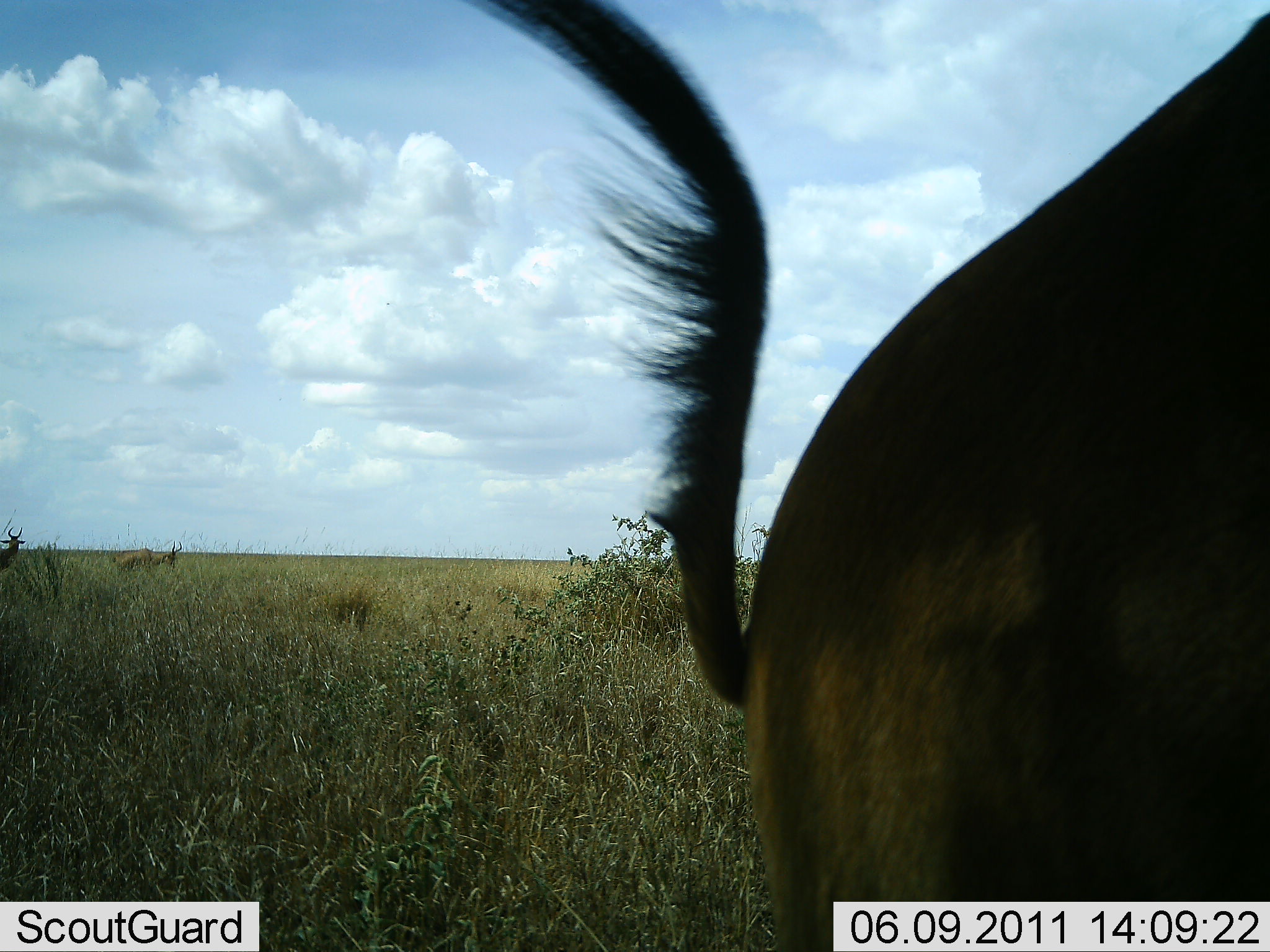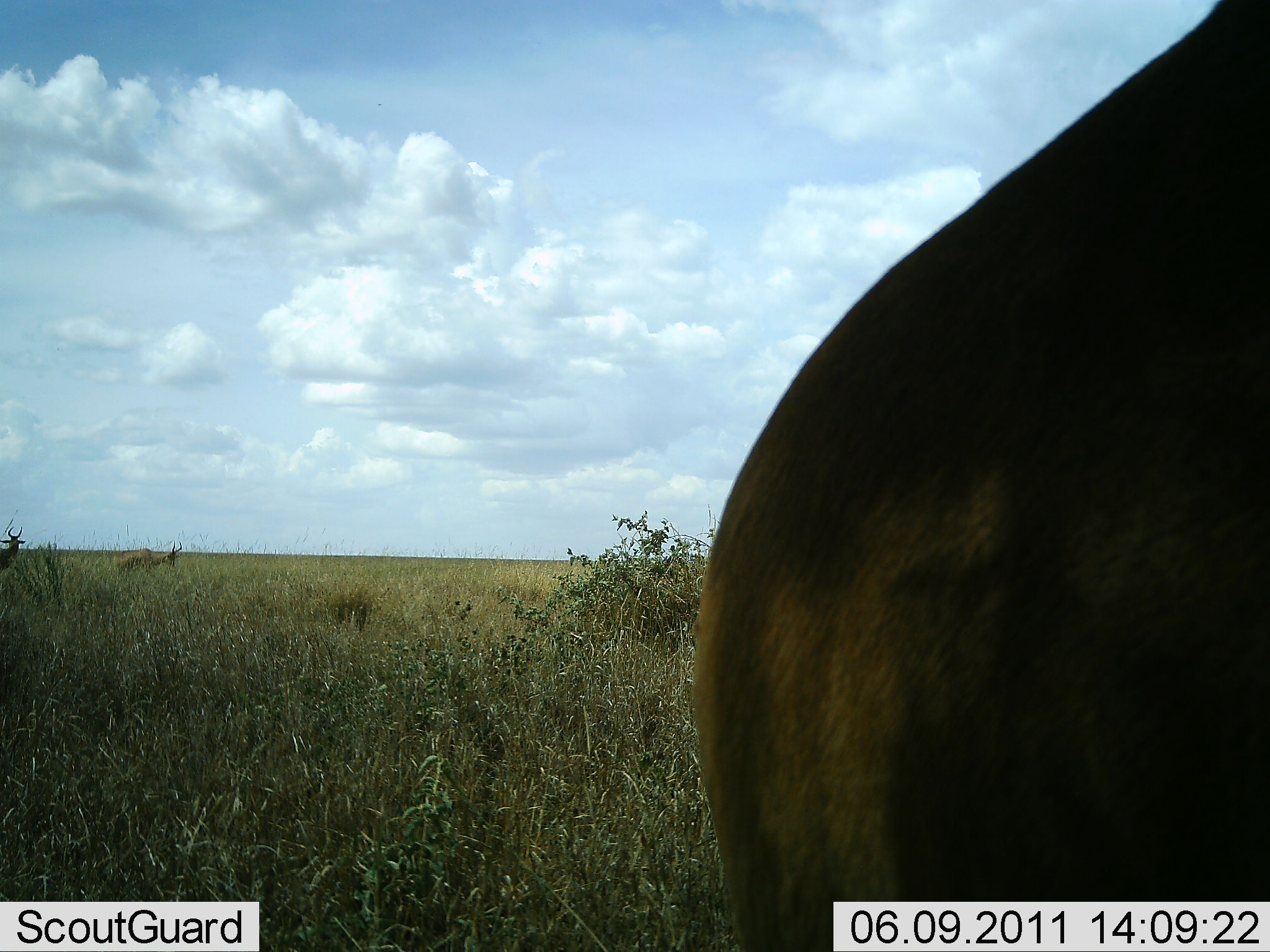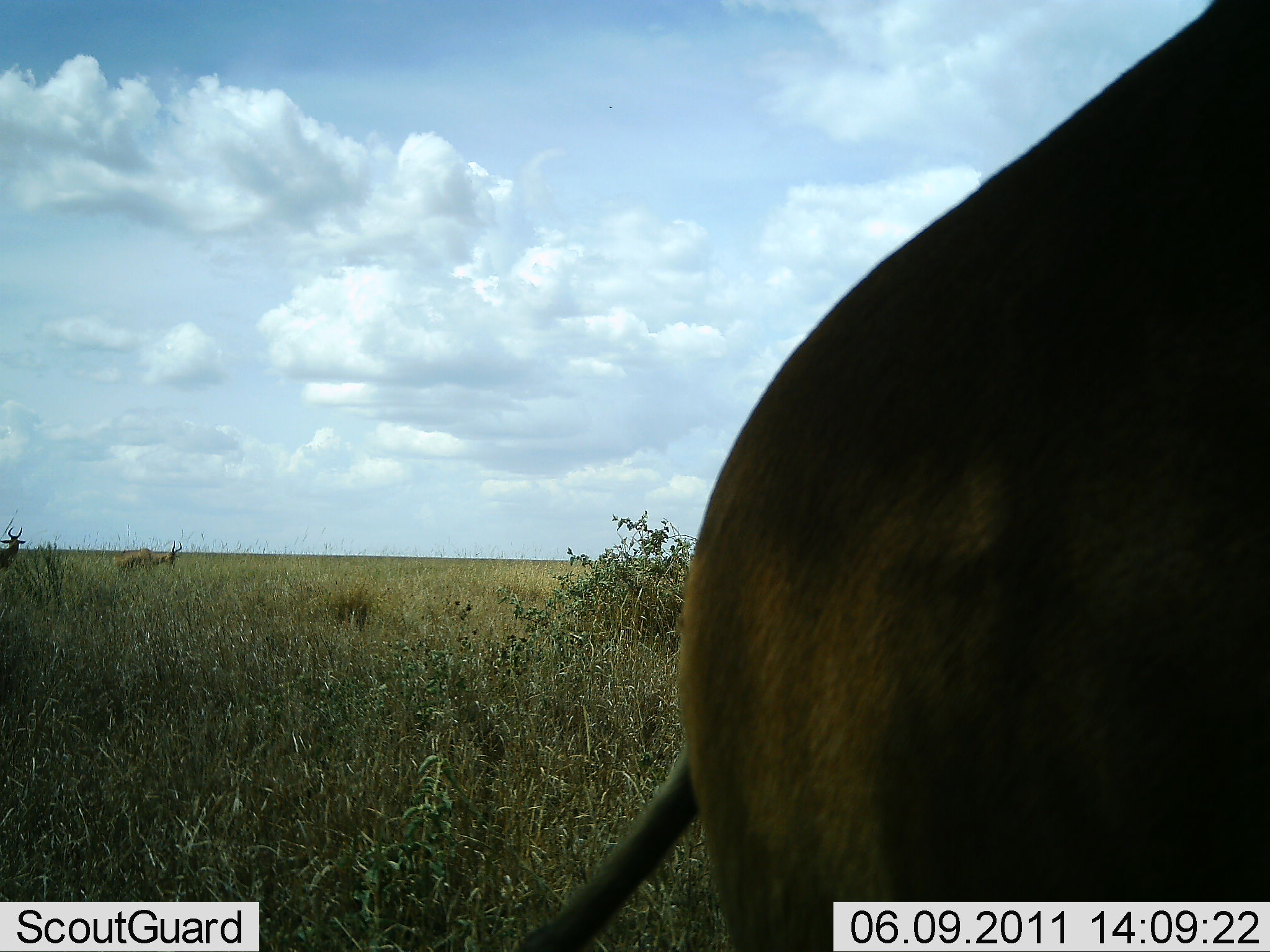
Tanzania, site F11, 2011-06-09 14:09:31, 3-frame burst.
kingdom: Animalia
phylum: Chordata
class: Mammalia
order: Artiodactyla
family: Bovidae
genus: Alcelaphus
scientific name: Alcelaphus buselaphus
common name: hartebeest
Hartebeest (Alcelaphus buselaphus), count 3. Behavior (volunteer vote fractions): standing 100%, resting 9%, moving 0%, interacting 0%. Young present (vote fraction): 0%. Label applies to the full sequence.